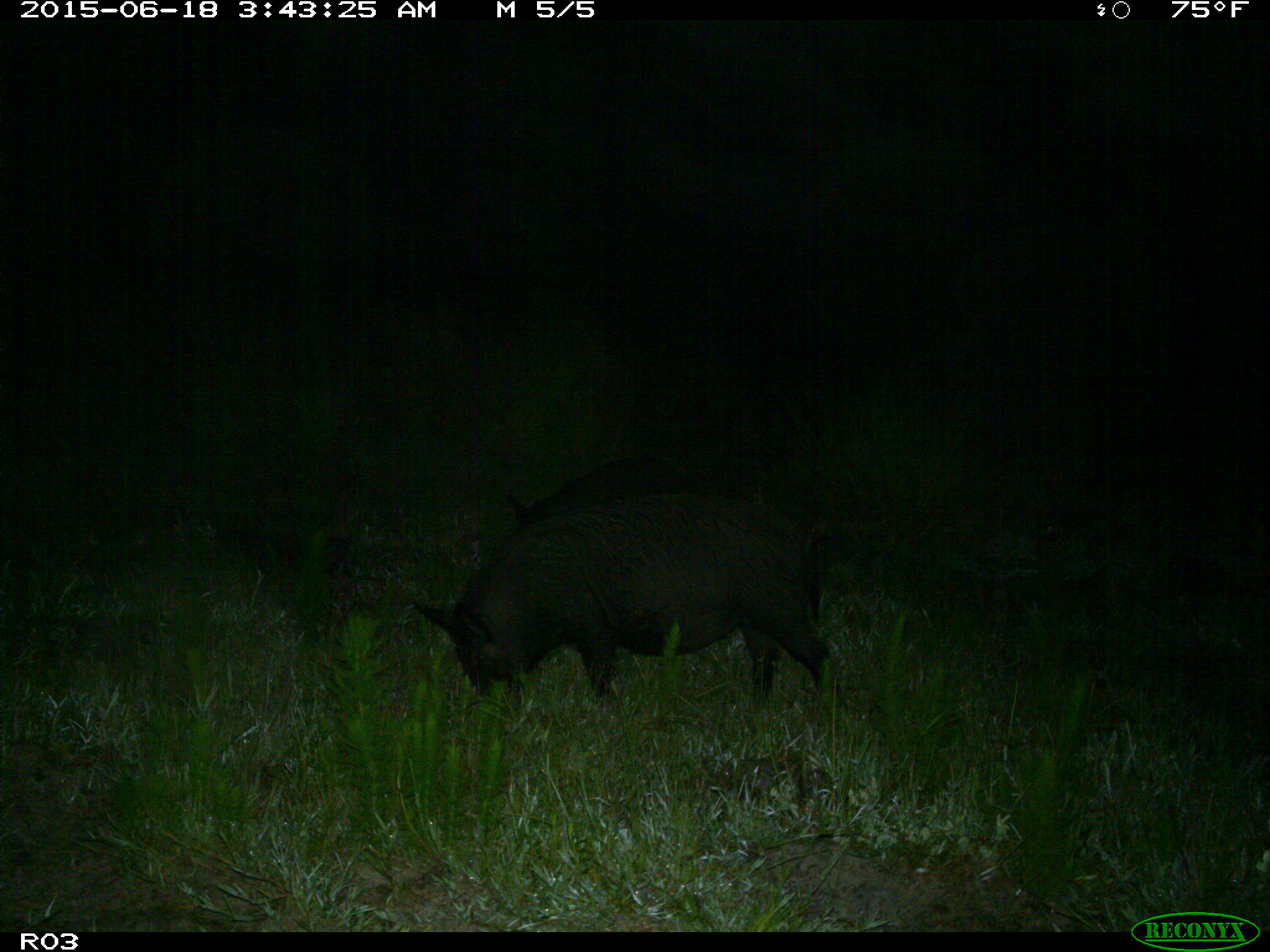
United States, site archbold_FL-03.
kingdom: Animalia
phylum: Chordata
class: Mammalia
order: Artiodactyla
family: Suidae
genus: Sus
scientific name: Sus scrofa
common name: wild boar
Sus scrofa (wild boar).